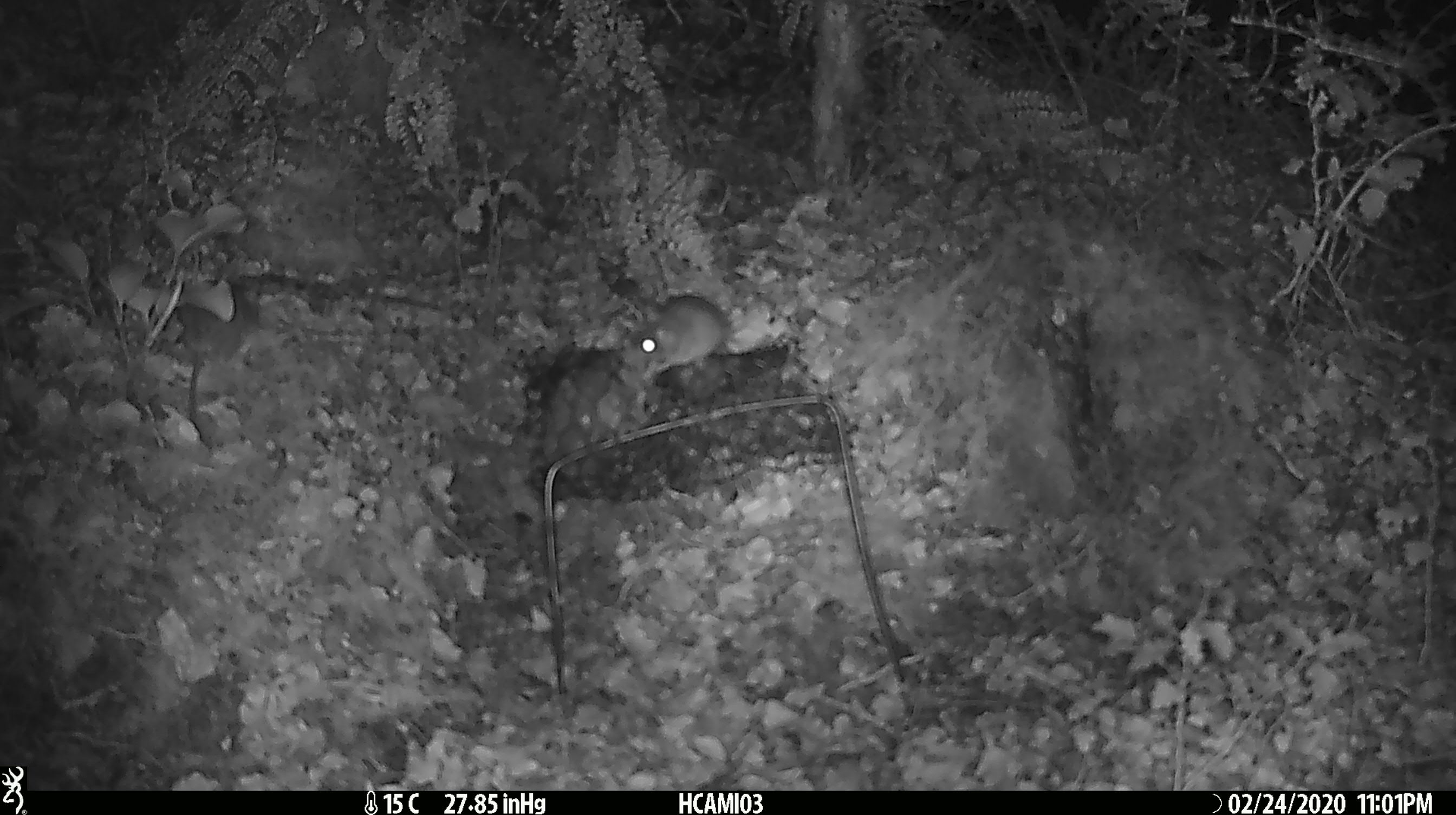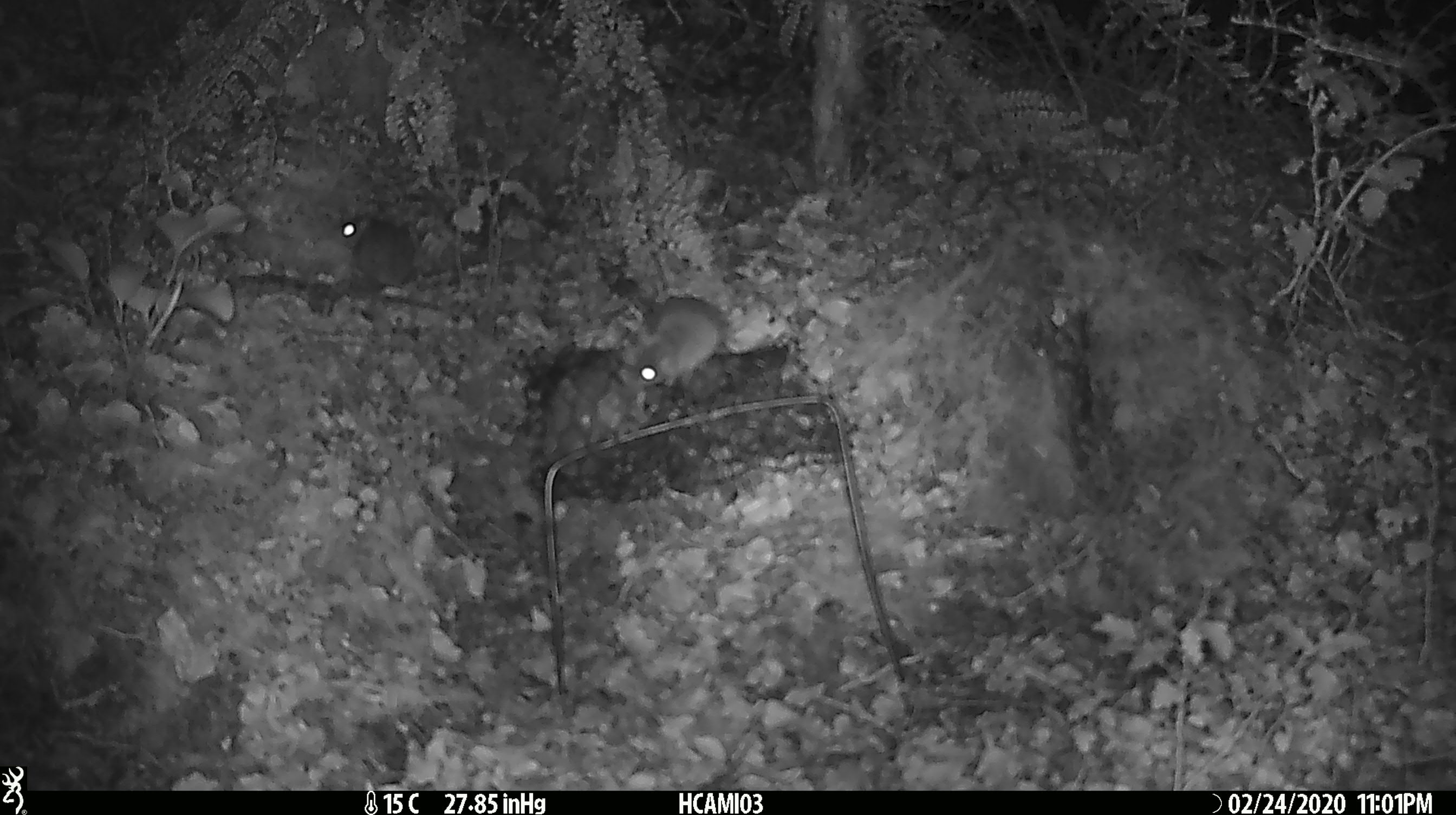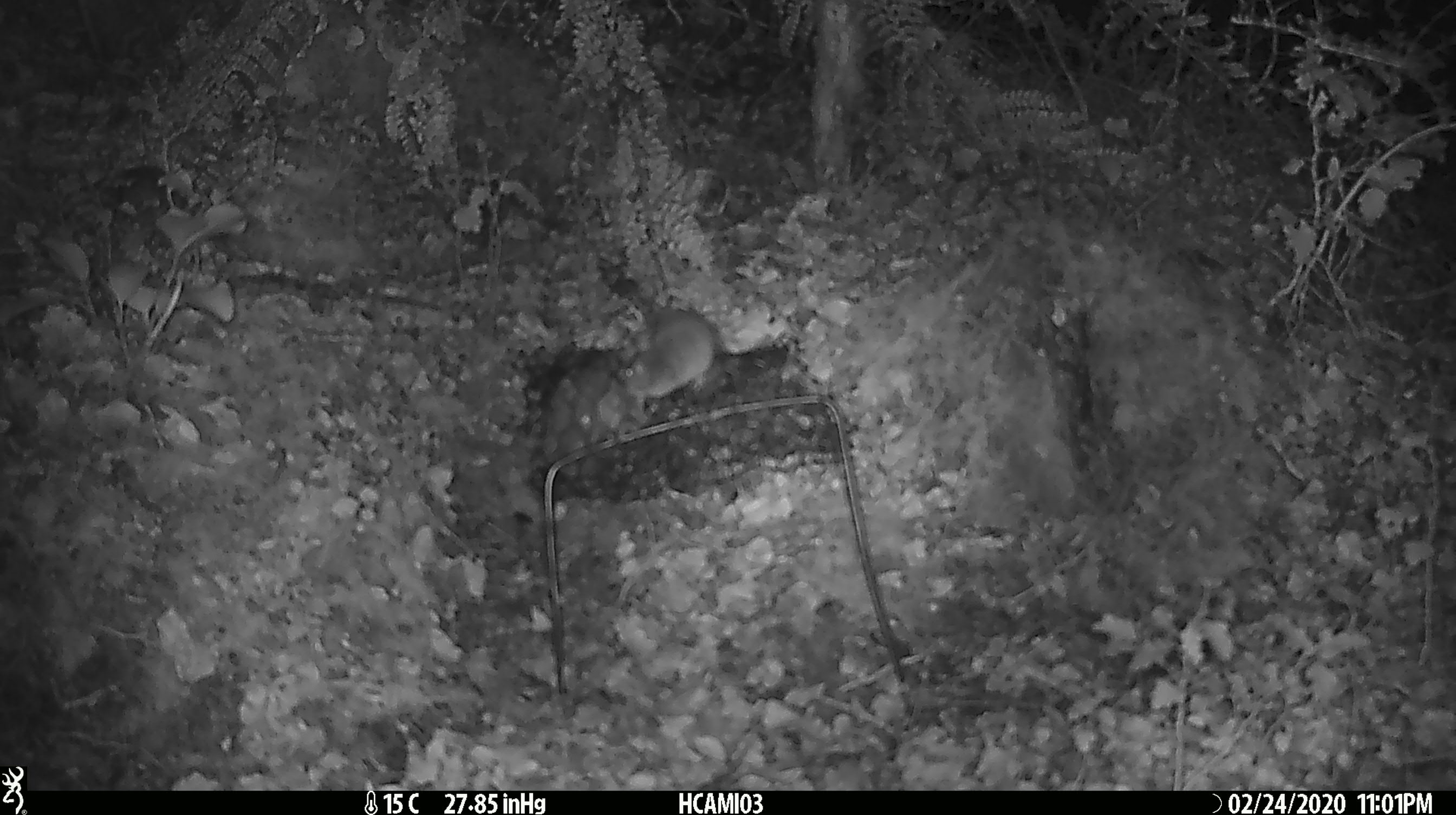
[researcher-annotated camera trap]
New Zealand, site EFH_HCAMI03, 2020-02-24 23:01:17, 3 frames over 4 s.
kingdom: Animalia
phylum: Chordata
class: Mammalia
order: Rodentia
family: Muridae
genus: Mus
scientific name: Mus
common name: mouse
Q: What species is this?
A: Mouse (Mus).